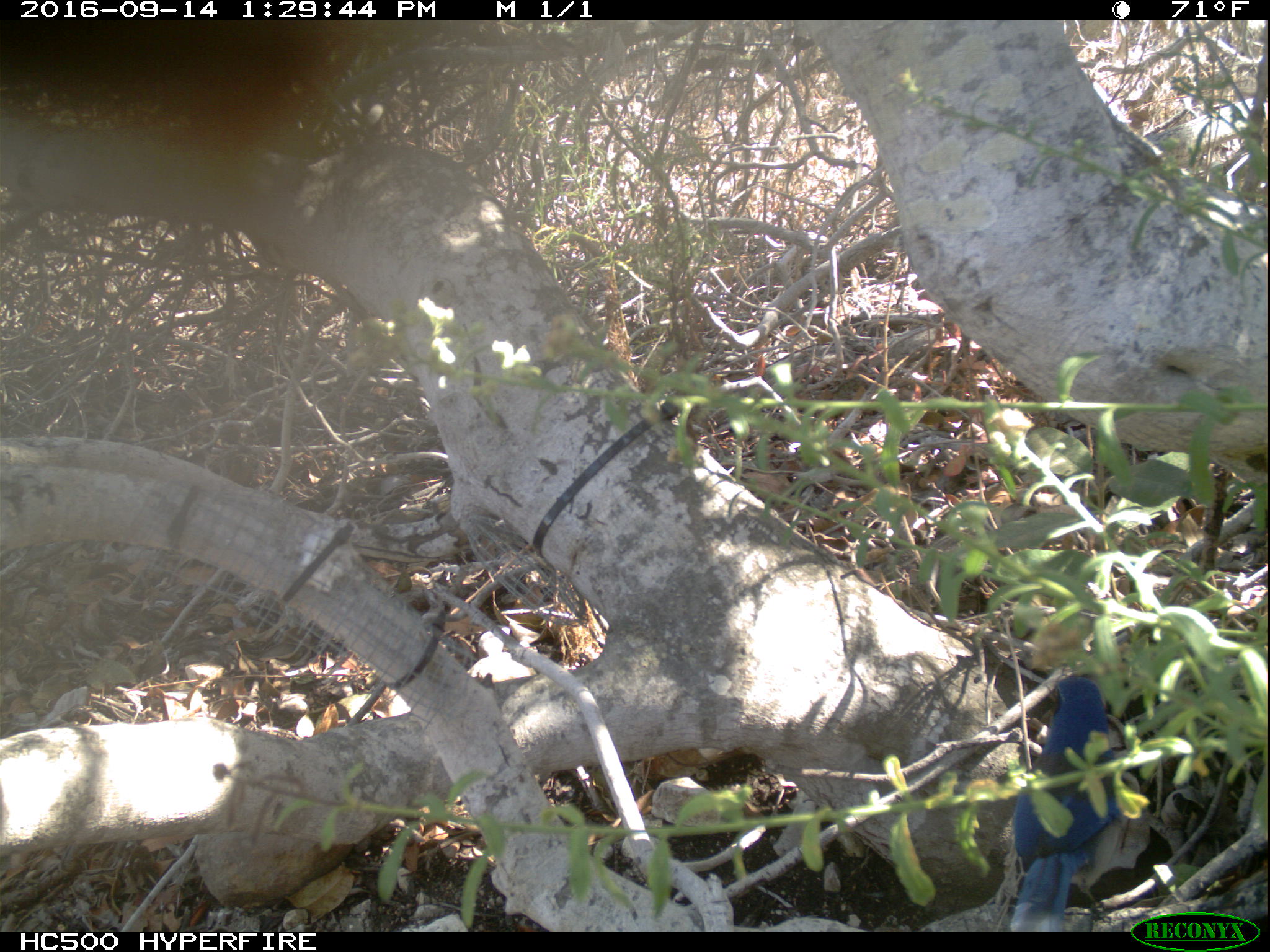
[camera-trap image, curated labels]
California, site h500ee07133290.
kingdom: Animalia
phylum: Chordata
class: Aves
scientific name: Aves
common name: bird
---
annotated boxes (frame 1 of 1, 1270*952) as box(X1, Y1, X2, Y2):
bird: box(1006, 674, 1117, 932)